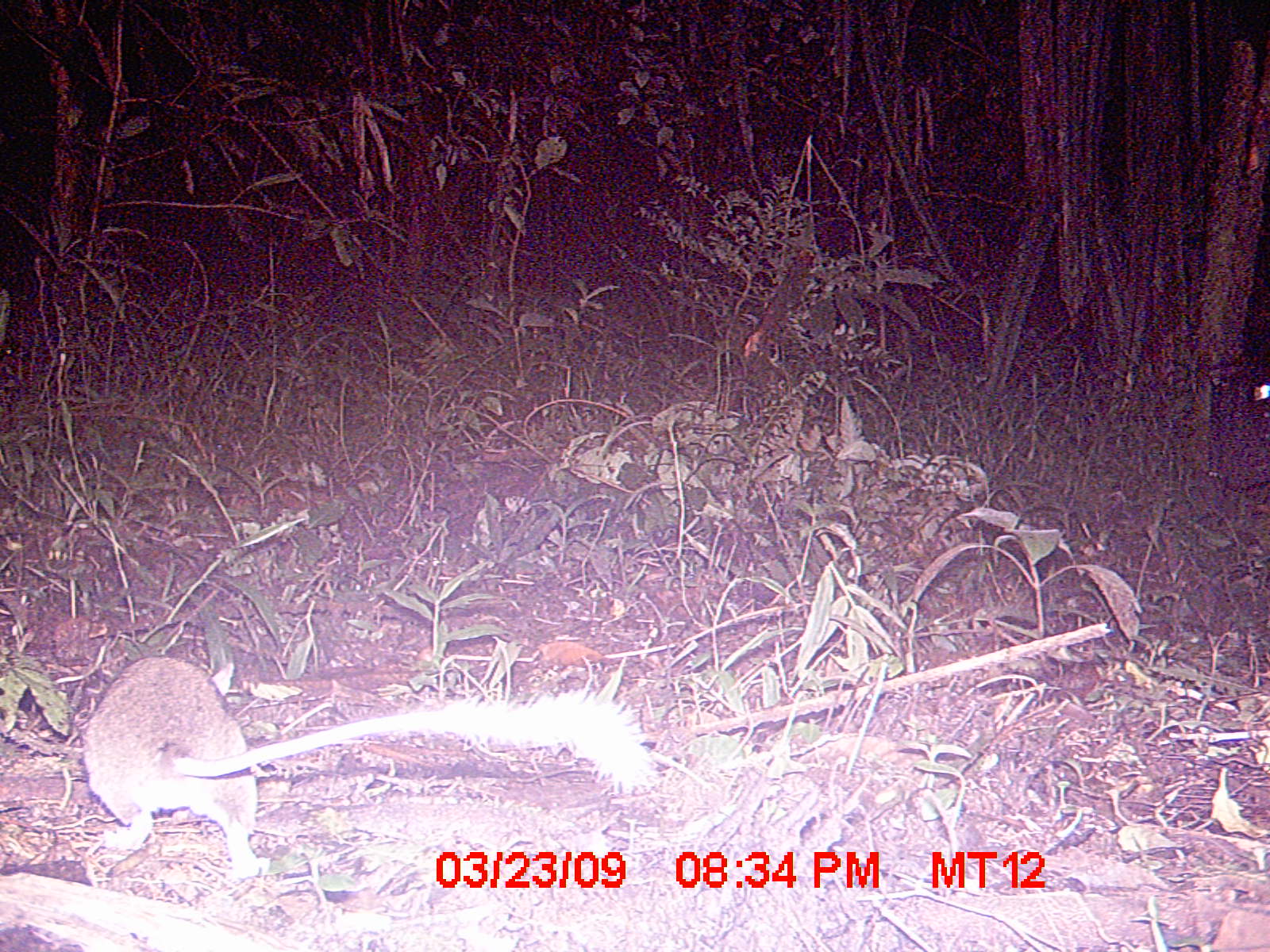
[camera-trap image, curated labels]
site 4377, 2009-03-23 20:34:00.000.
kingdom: Animalia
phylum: Chordata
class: Mammalia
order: Rodentia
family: Nesomyidae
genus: Eliurus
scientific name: Eliurus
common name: eliurus rat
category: eliurus sp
Eliurus sp (eliurus rat) (Eliurus), count 1.